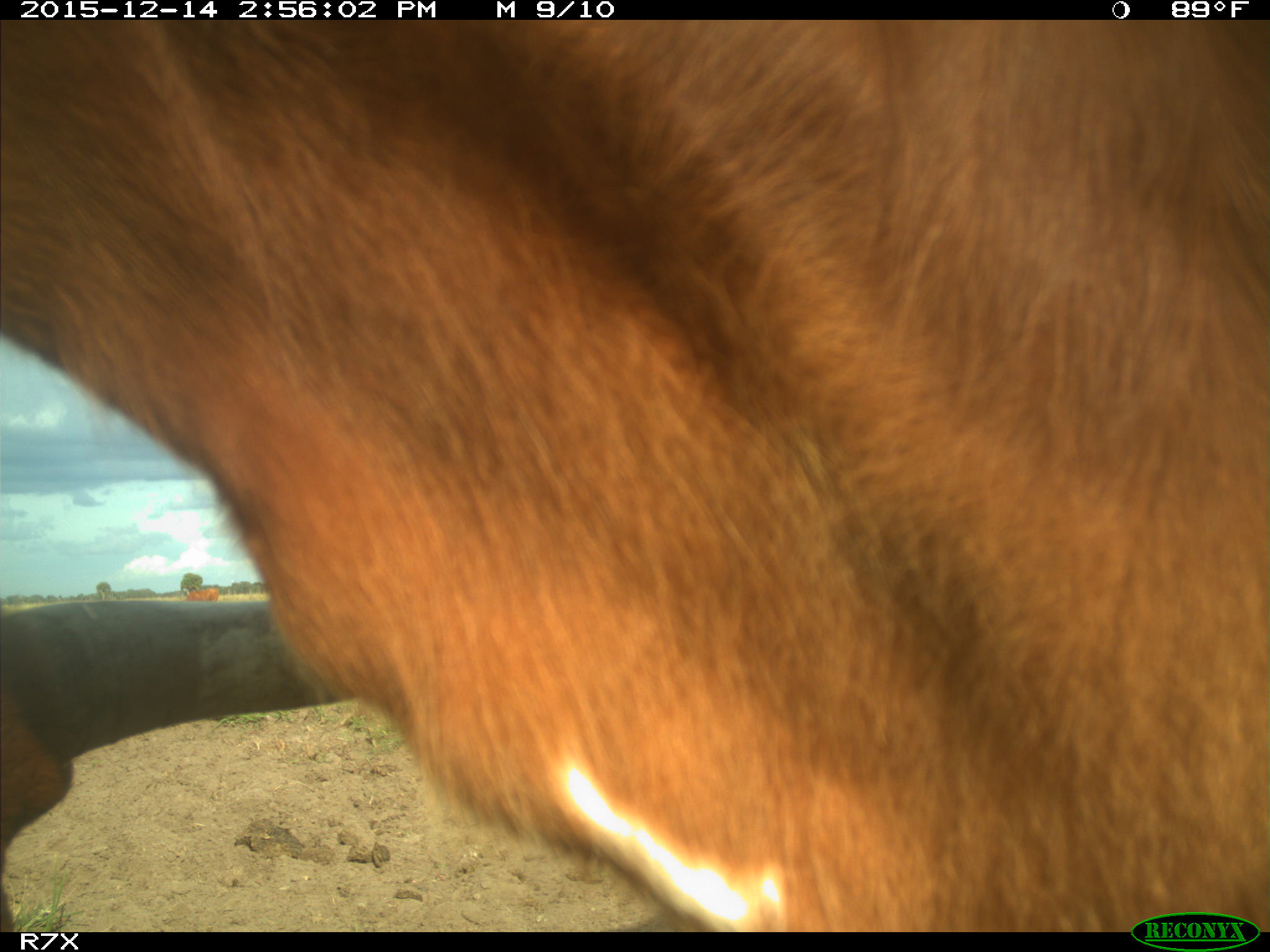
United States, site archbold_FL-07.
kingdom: Animalia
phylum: Chordata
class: Mammalia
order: Artiodactyla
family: Bovidae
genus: Bos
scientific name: Bos taurus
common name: domestic cow